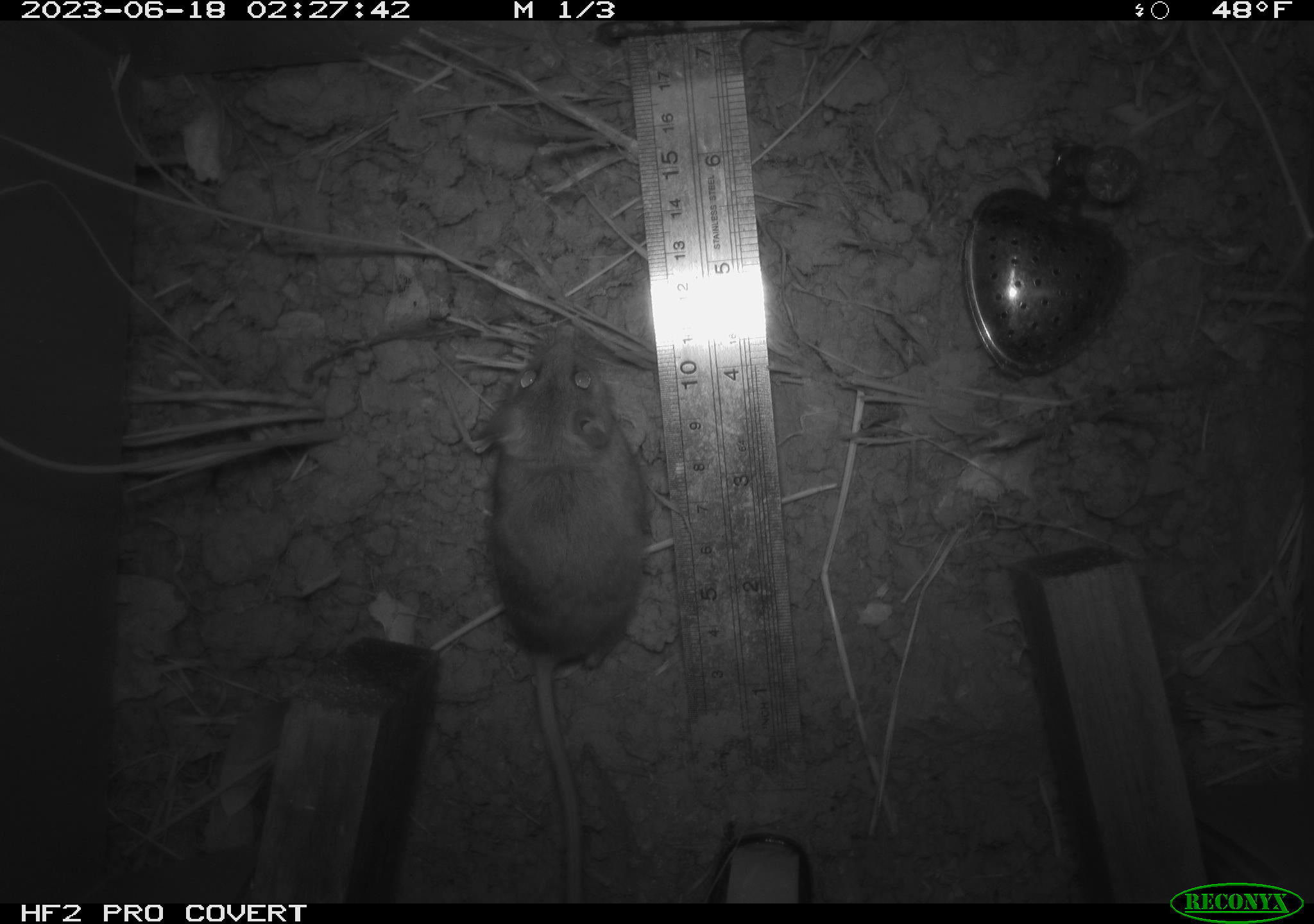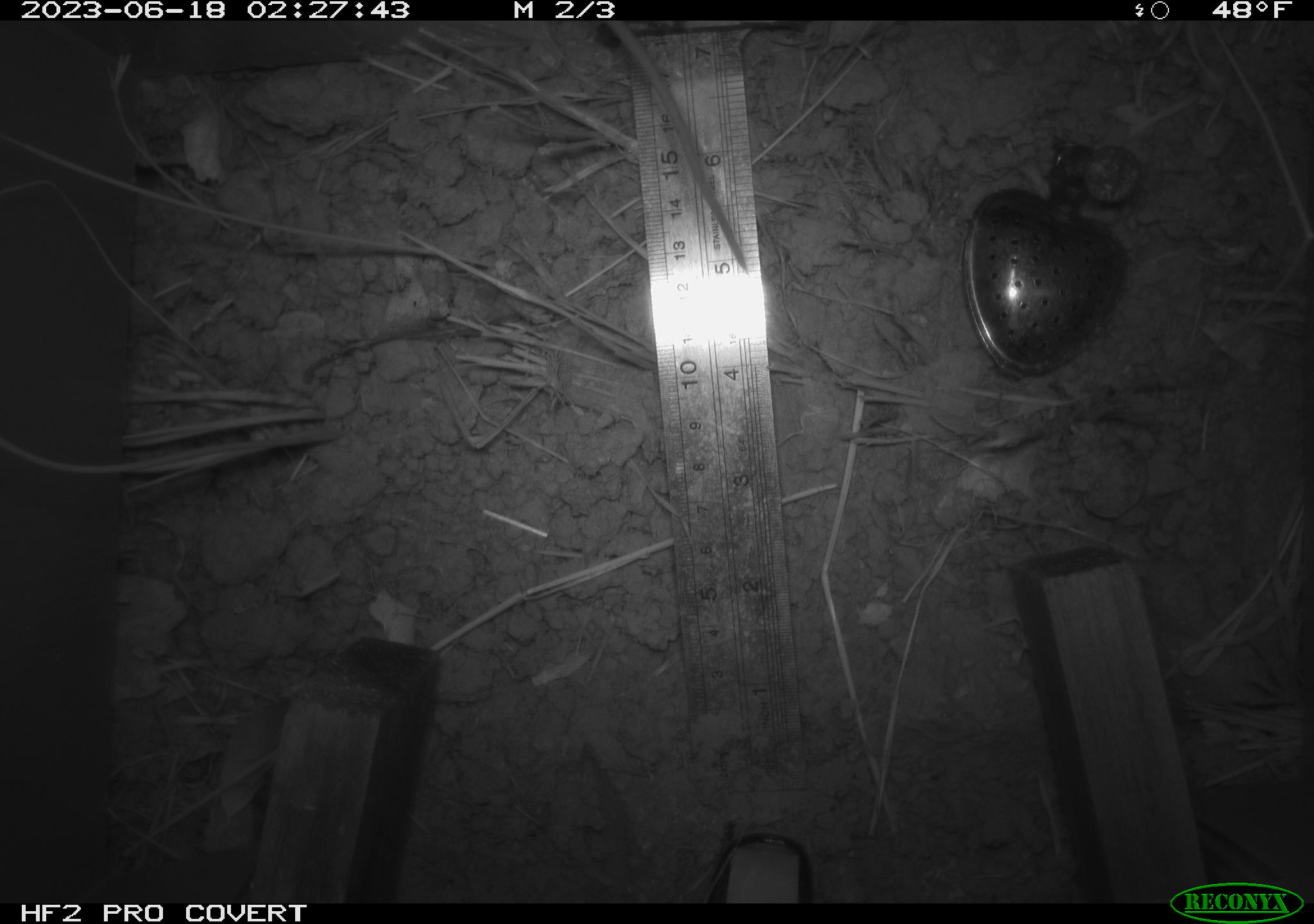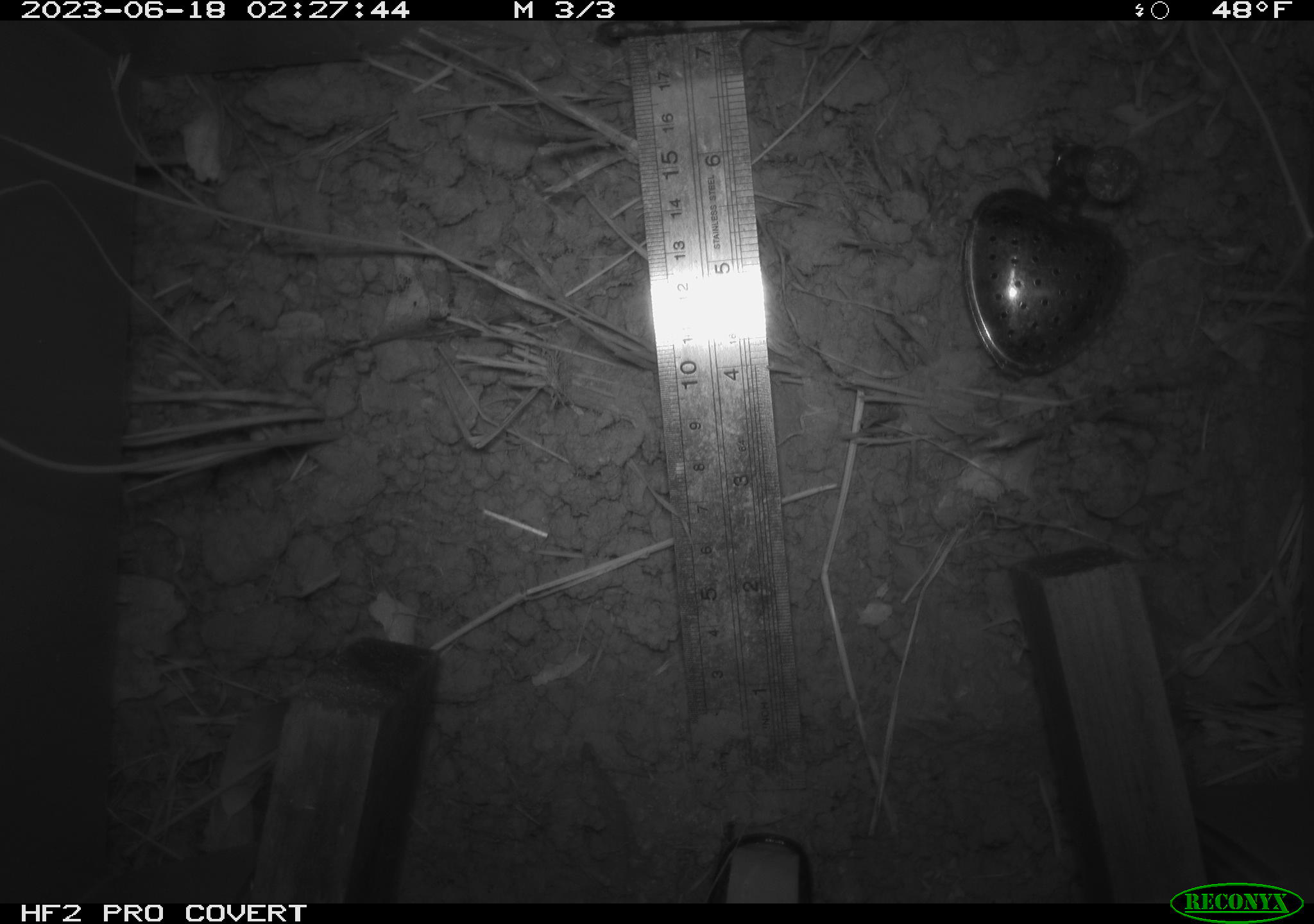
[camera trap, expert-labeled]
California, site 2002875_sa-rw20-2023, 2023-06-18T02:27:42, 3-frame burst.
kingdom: Animalia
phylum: Chordata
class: Mammalia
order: Rodentia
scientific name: Rodentia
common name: mouse species